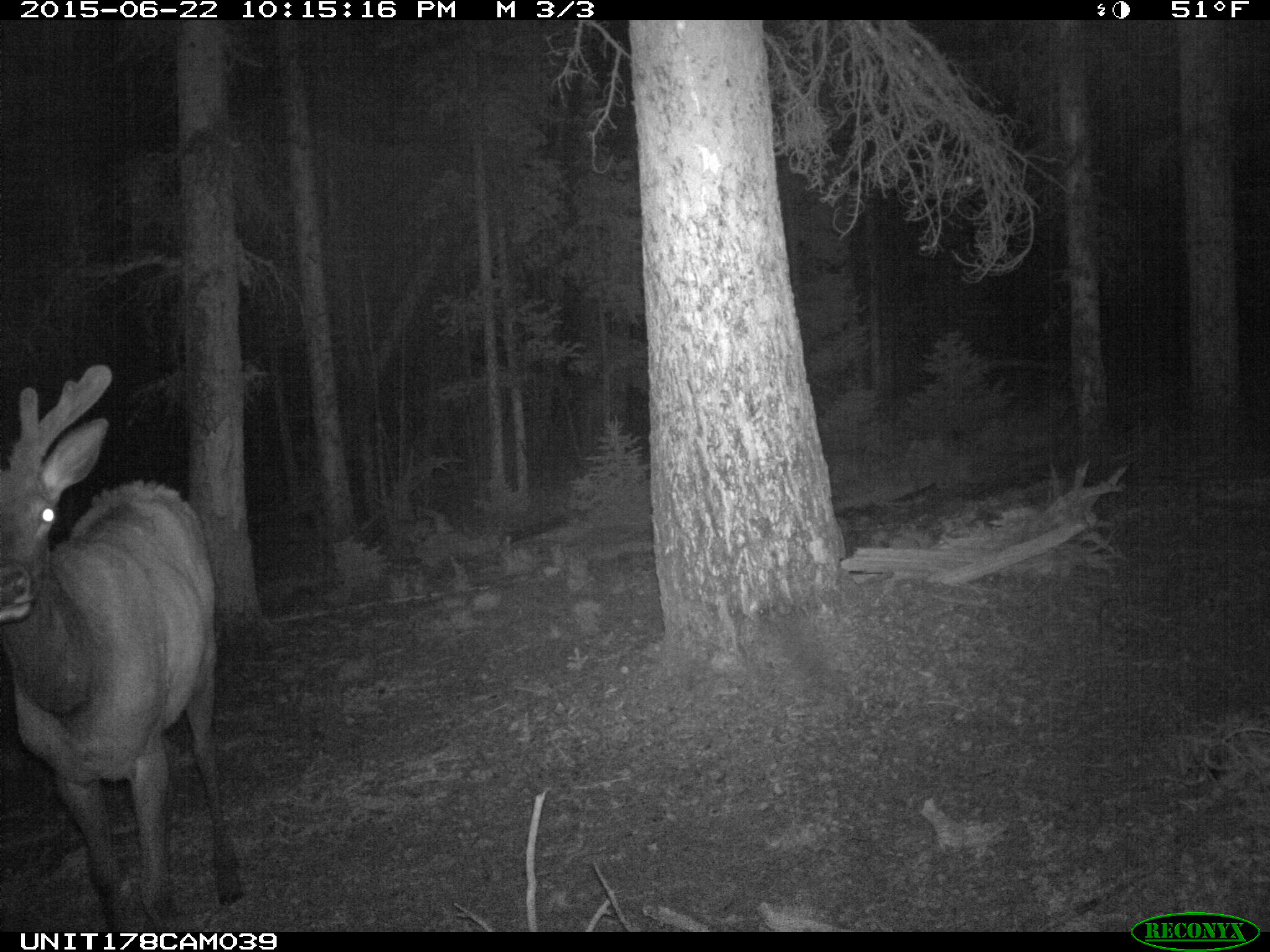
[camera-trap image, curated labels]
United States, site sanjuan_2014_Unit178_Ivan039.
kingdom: Animalia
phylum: Chordata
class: Mammalia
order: Artiodactyla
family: Cervidae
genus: Cervus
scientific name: Cervus elaphus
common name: red deer